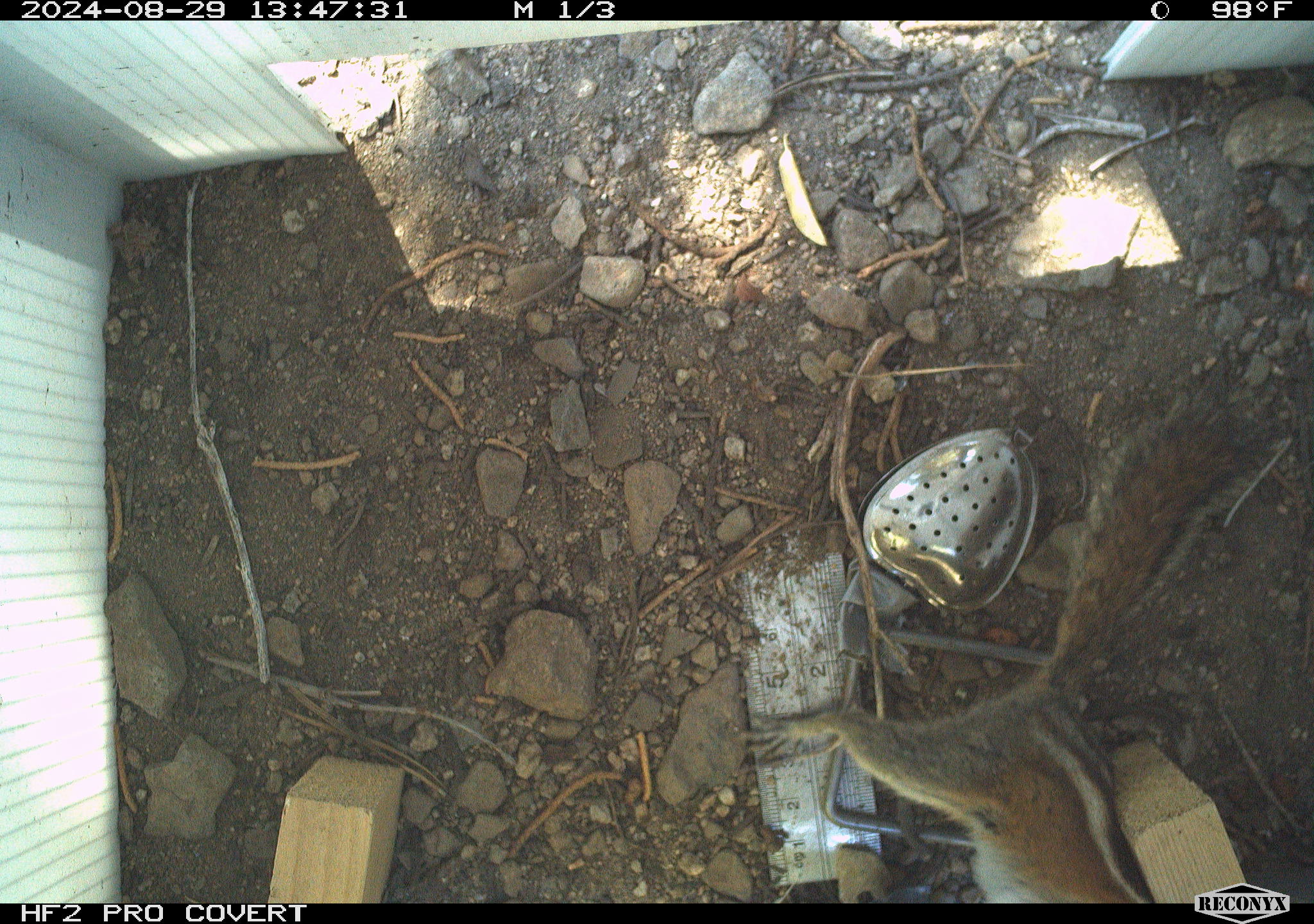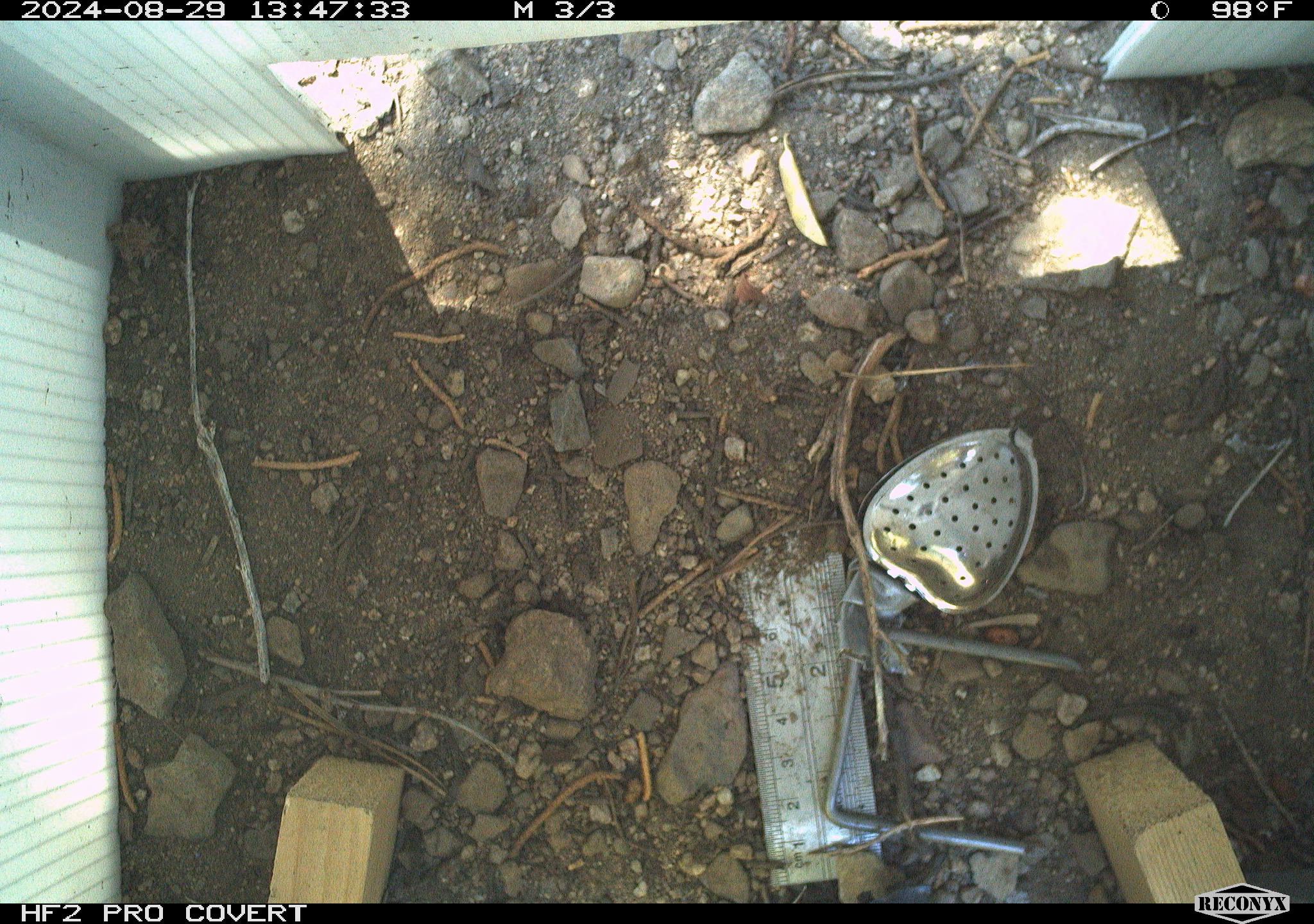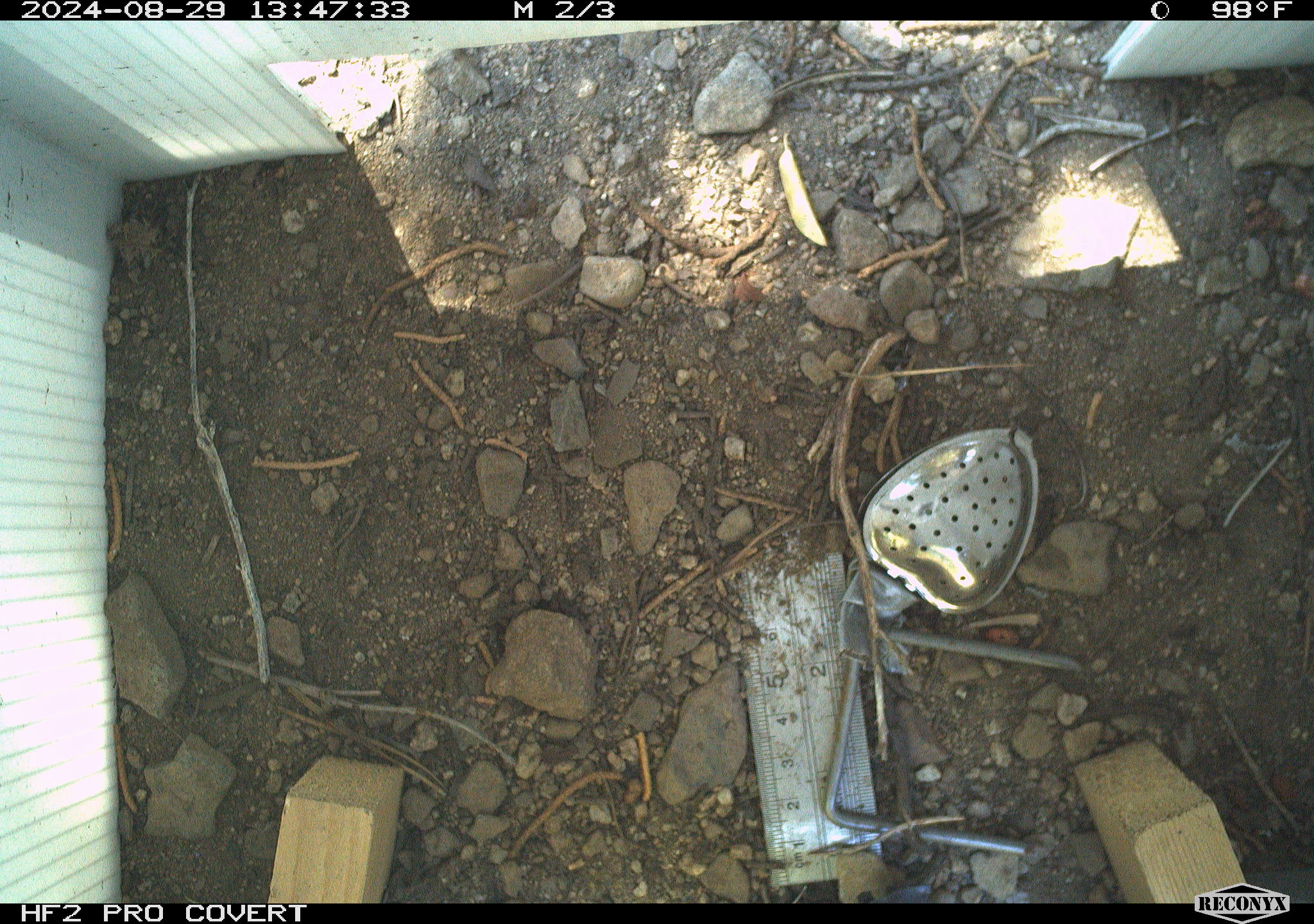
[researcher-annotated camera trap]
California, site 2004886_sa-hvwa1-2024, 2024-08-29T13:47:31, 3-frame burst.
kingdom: Animalia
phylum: Chordata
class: Mammalia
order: Rodentia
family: Sciuridae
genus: Neotamias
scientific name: Neotamias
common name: western chipmunks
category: neotamias species